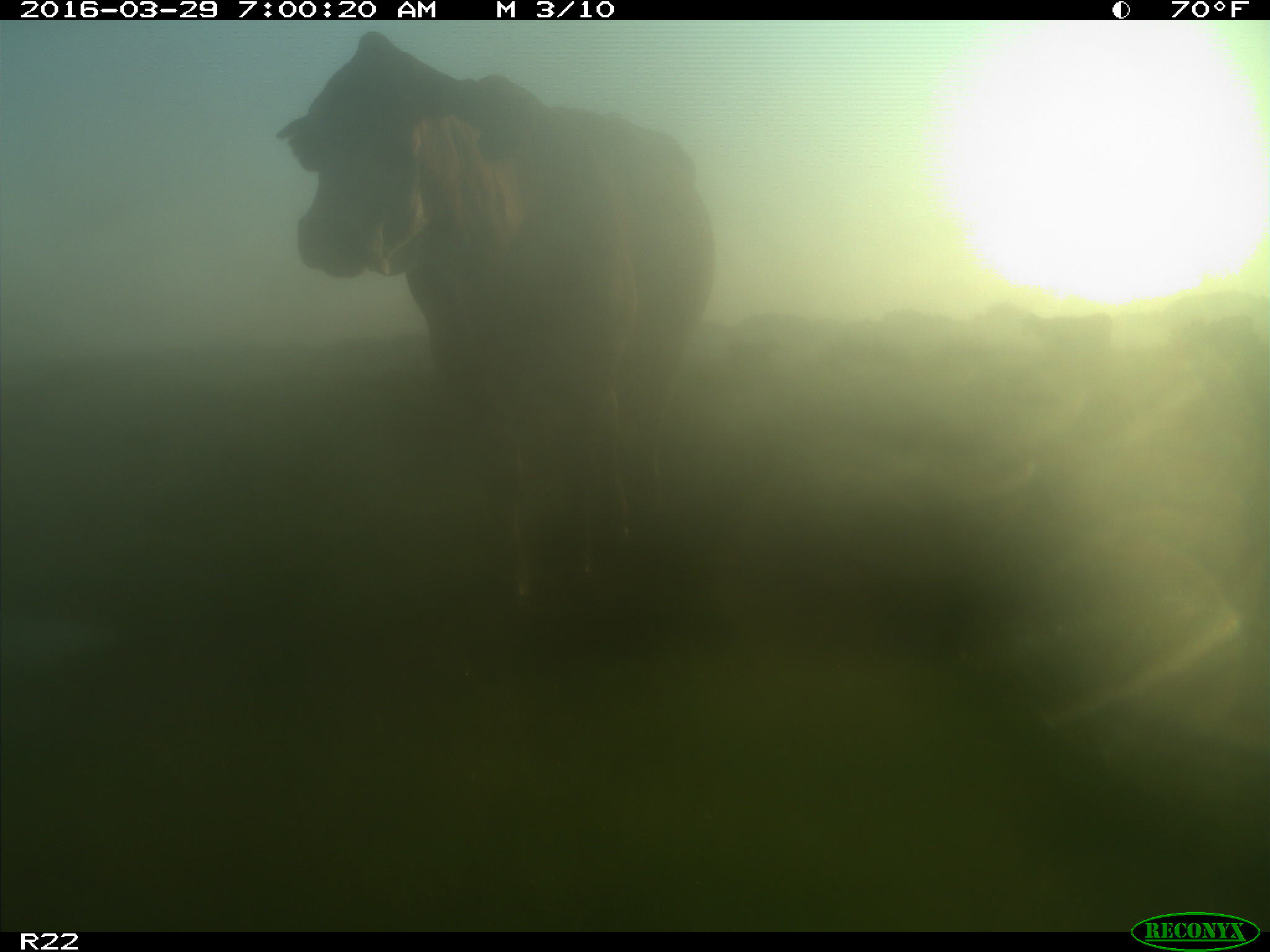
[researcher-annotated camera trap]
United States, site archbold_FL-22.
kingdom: Animalia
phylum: Chordata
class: Mammalia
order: Artiodactyla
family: Bovidae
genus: Bos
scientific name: Bos taurus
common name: domestic cow